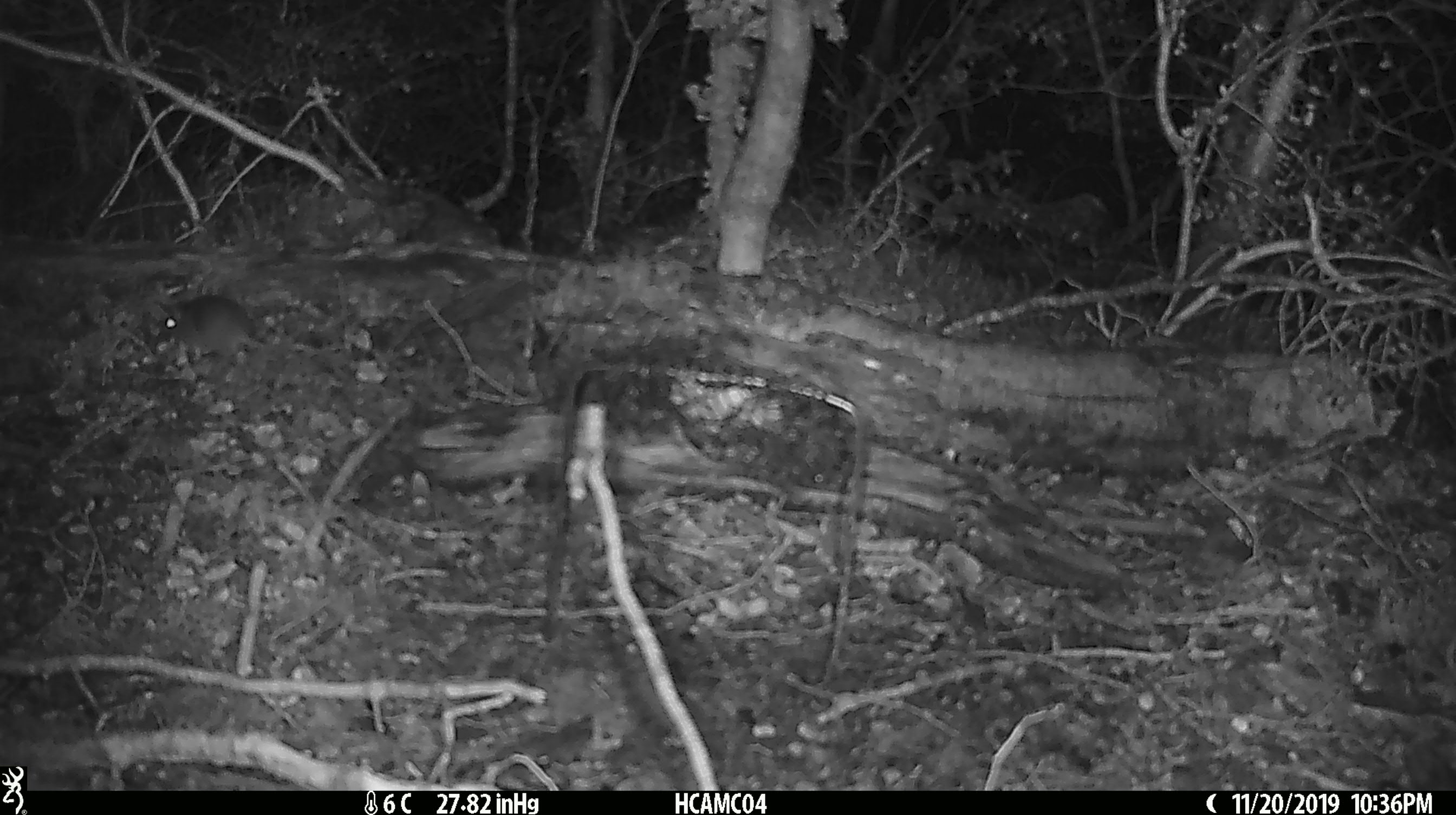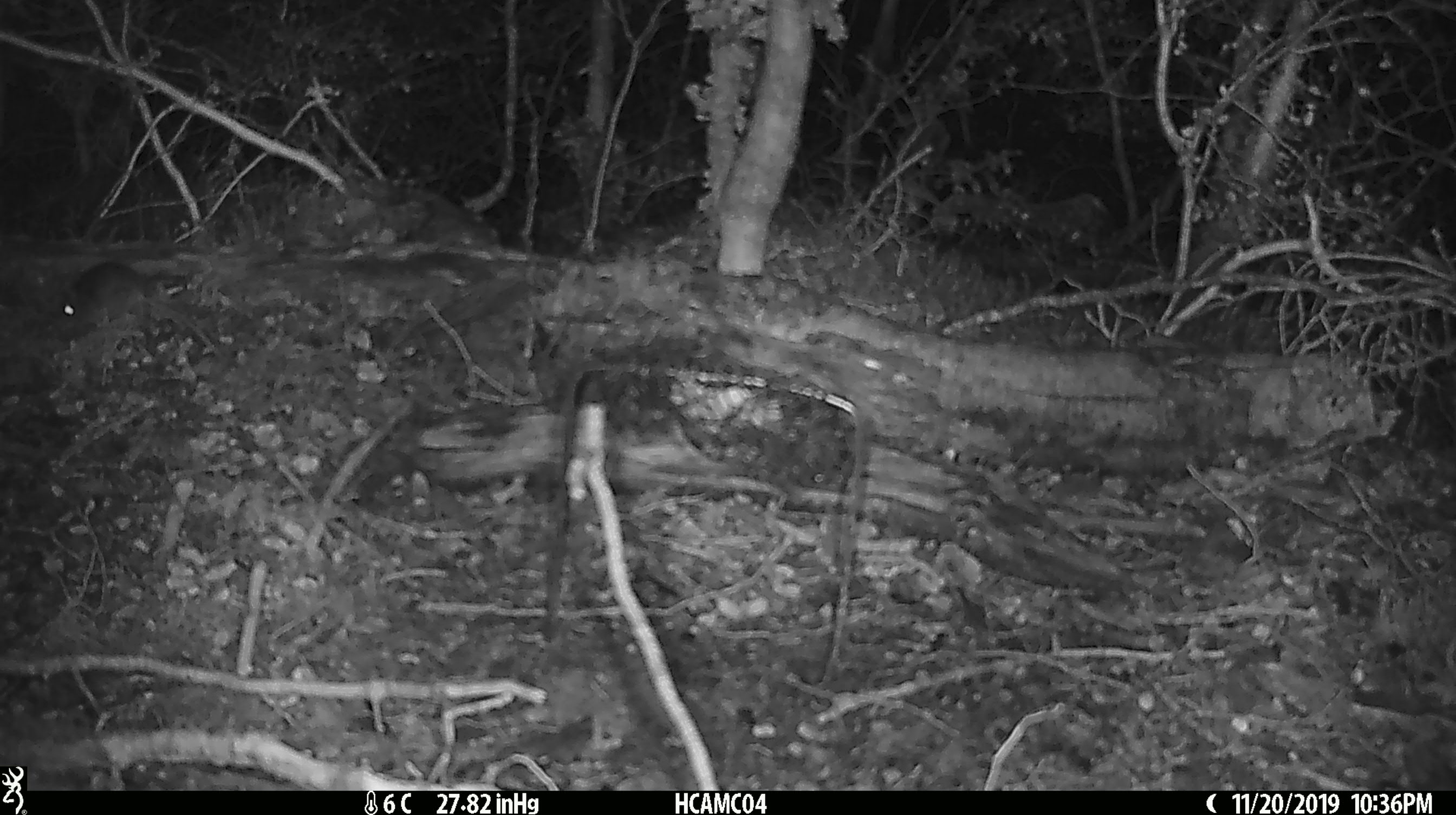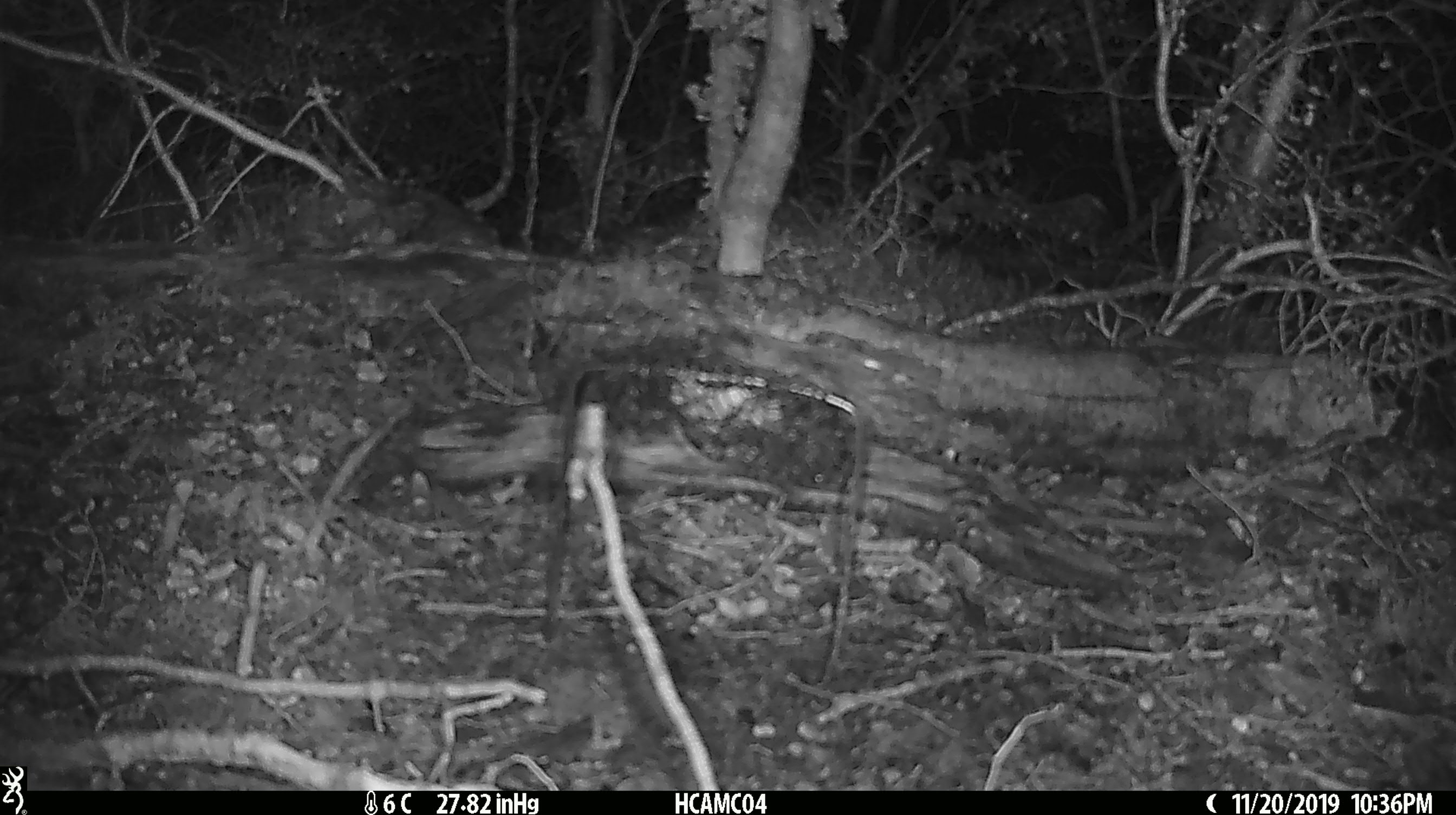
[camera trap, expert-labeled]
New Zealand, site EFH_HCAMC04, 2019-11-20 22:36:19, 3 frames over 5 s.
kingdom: Animalia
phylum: Chordata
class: Mammalia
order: Rodentia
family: Muridae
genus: Mus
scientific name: Mus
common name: mouse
Mouse (Mus).